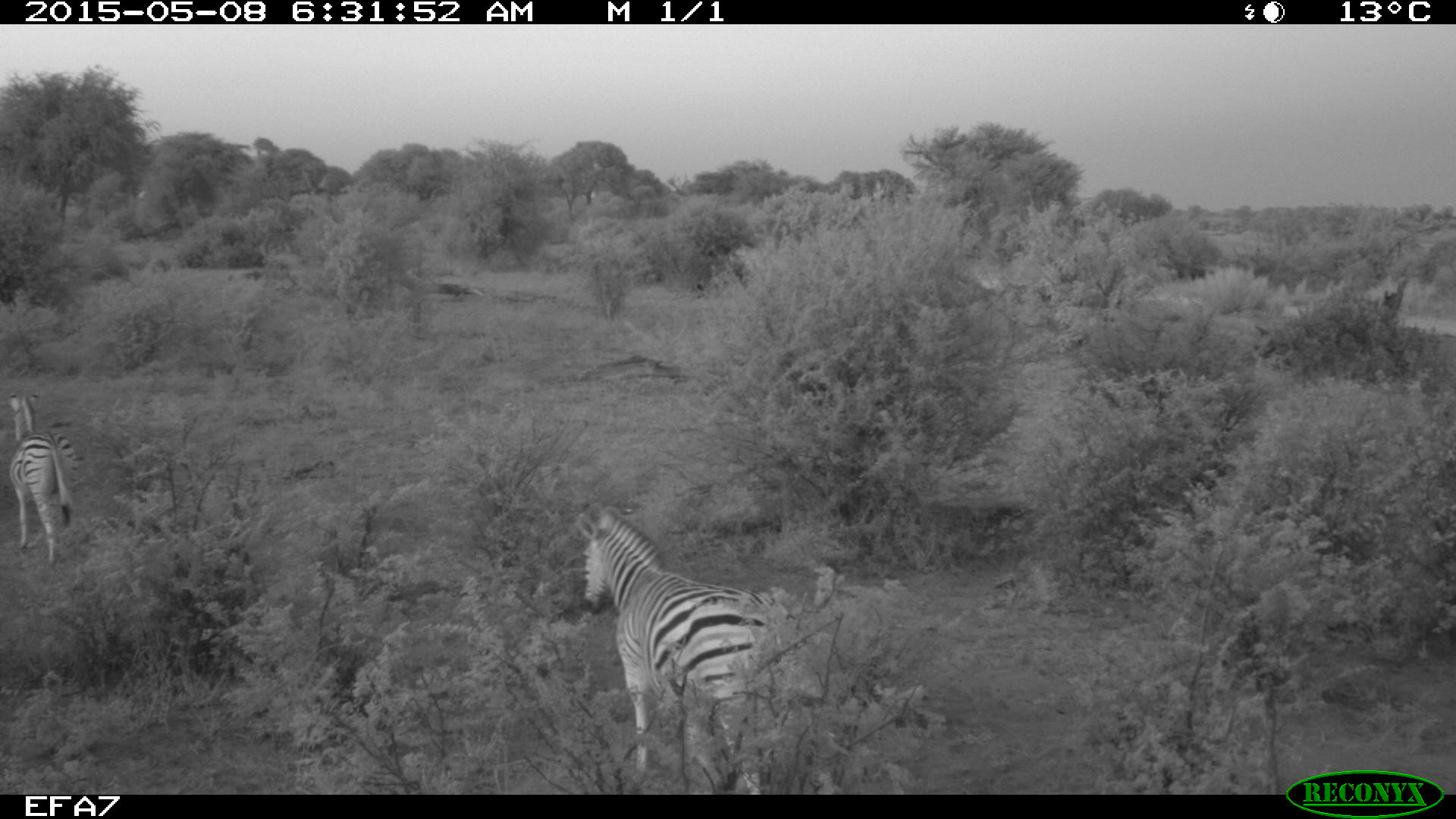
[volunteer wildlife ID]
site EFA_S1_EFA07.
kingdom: Animalia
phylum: Chordata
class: Mammalia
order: Perissodactyla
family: Equidae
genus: Equus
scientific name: Equus quagga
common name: plains zebra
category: zebraplains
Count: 2.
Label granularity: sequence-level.